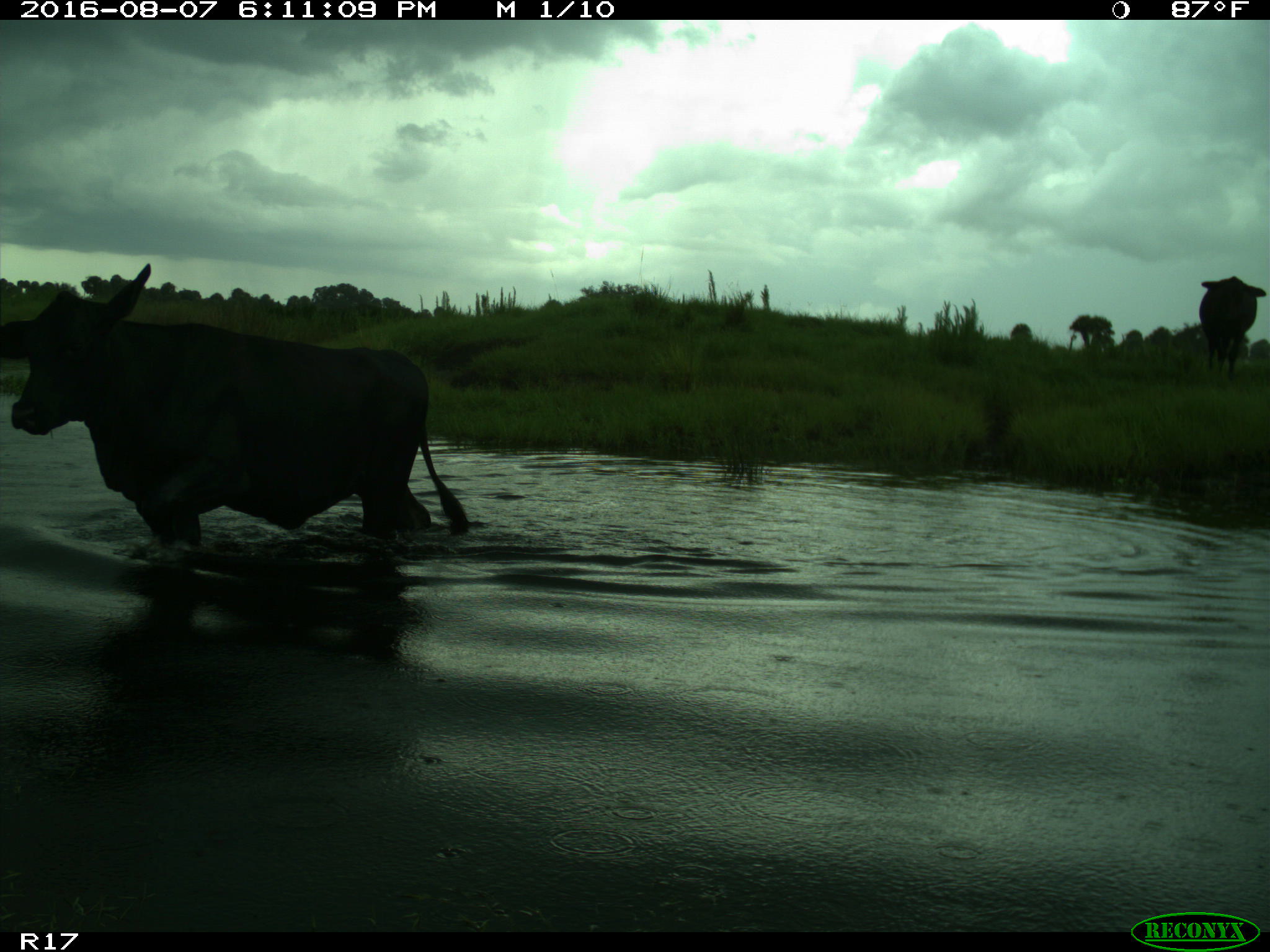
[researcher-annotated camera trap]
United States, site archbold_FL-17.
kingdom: Animalia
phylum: Chordata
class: Mammalia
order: Artiodactyla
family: Bovidae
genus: Bos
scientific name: Bos taurus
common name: domestic cow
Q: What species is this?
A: Bos taurus (domestic cow).